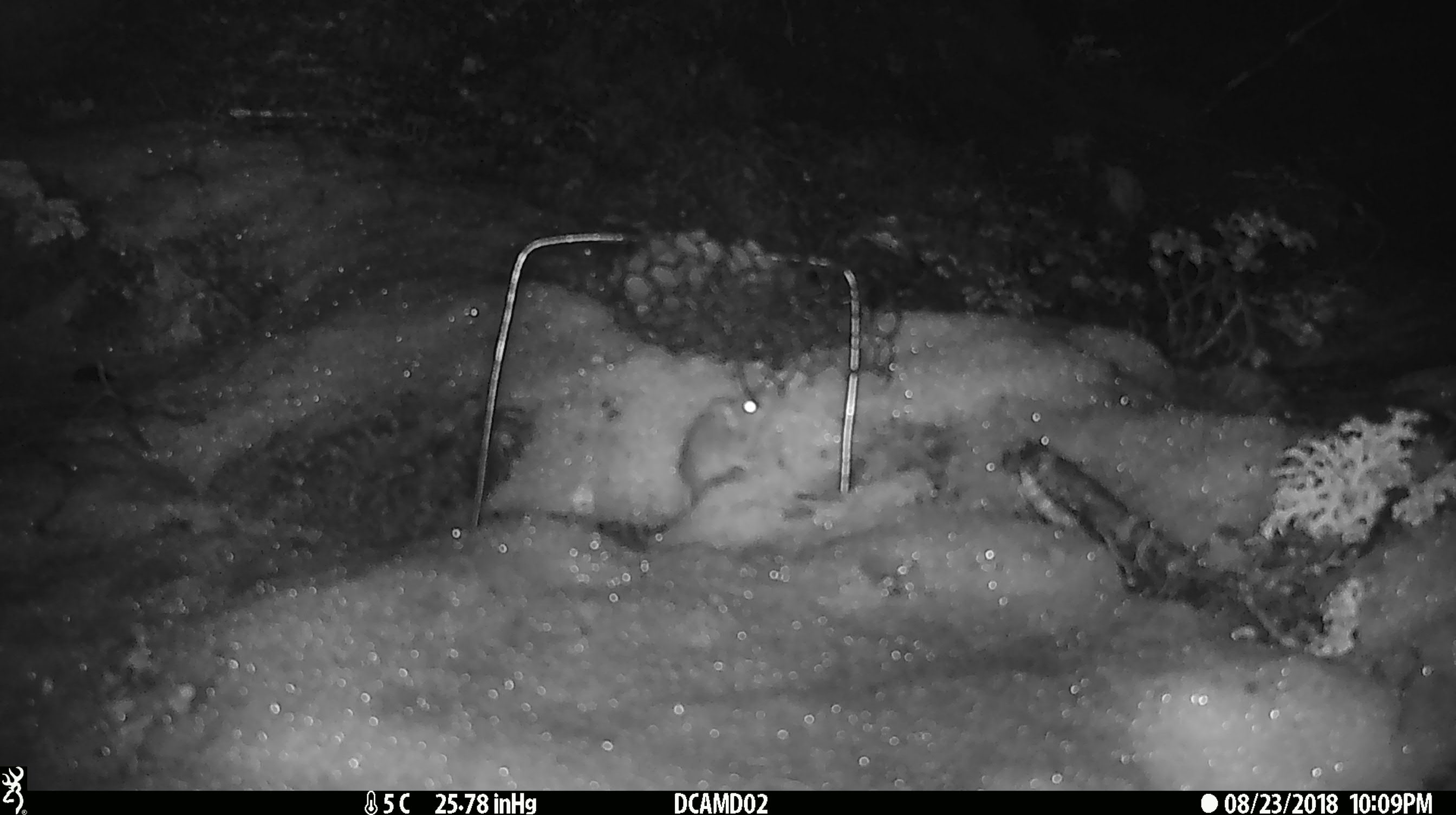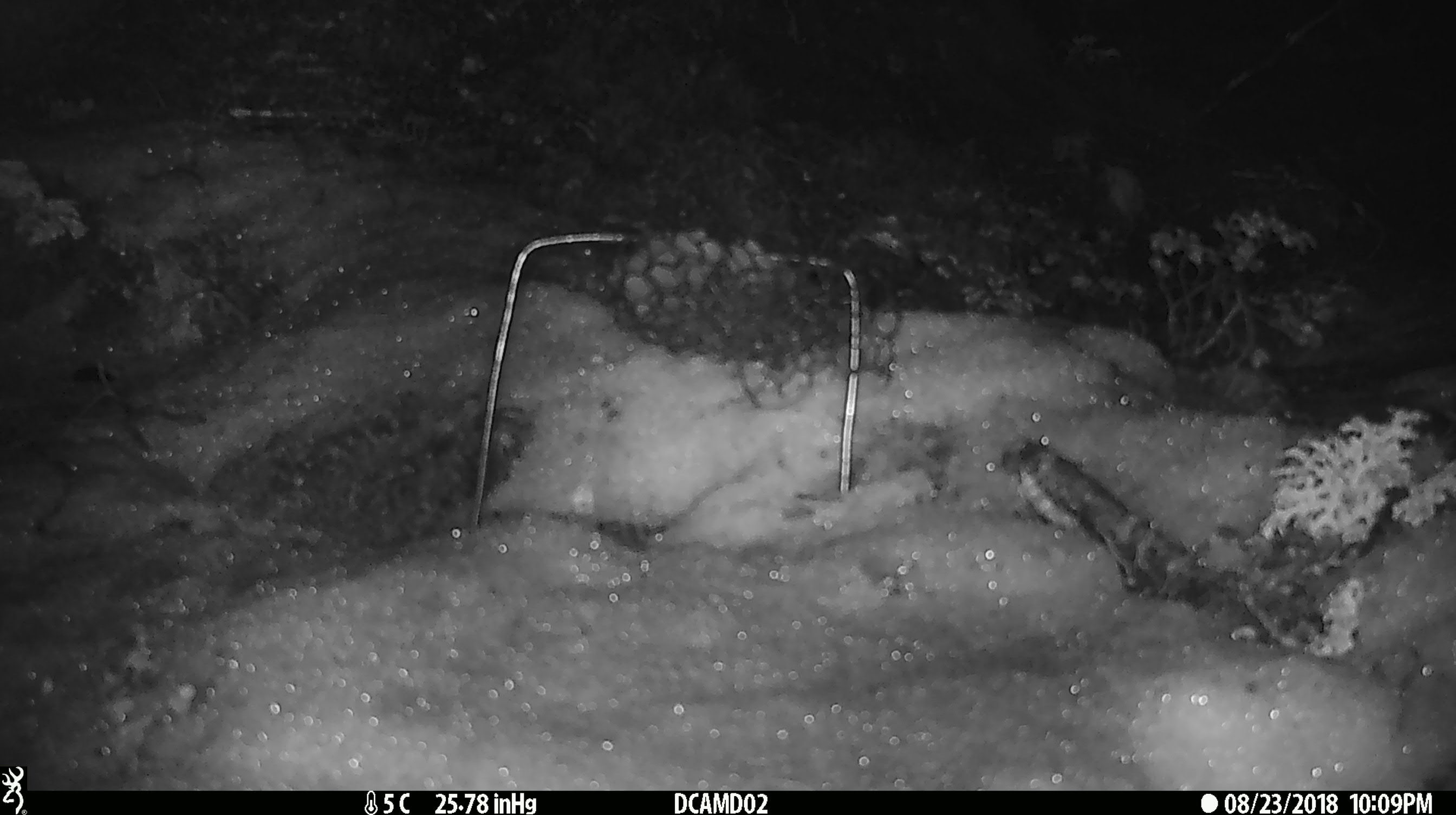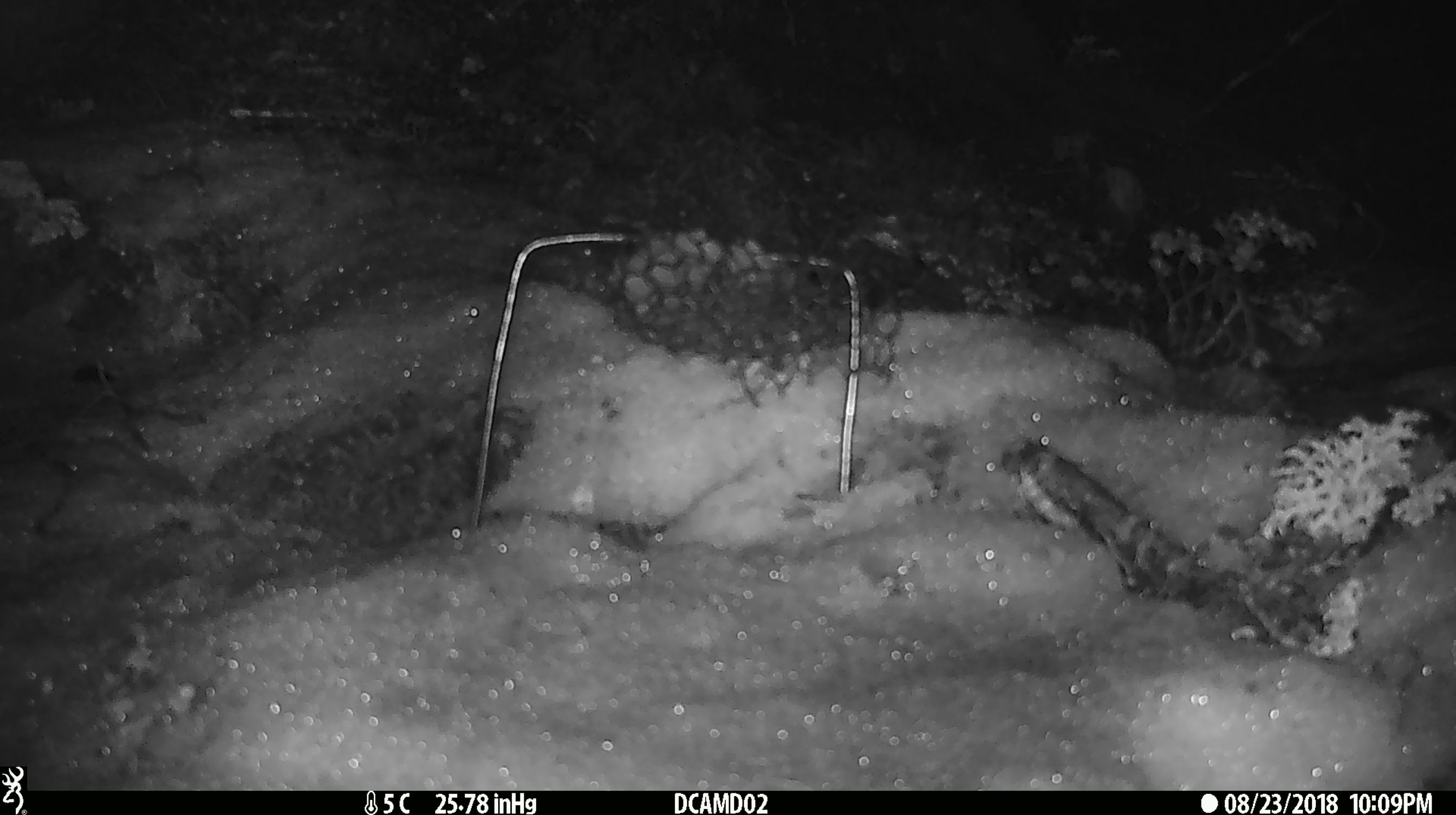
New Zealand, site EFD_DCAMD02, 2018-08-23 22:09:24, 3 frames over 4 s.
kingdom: Animalia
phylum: Chordata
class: Mammalia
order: Rodentia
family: Muridae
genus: Mus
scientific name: Mus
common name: mouse